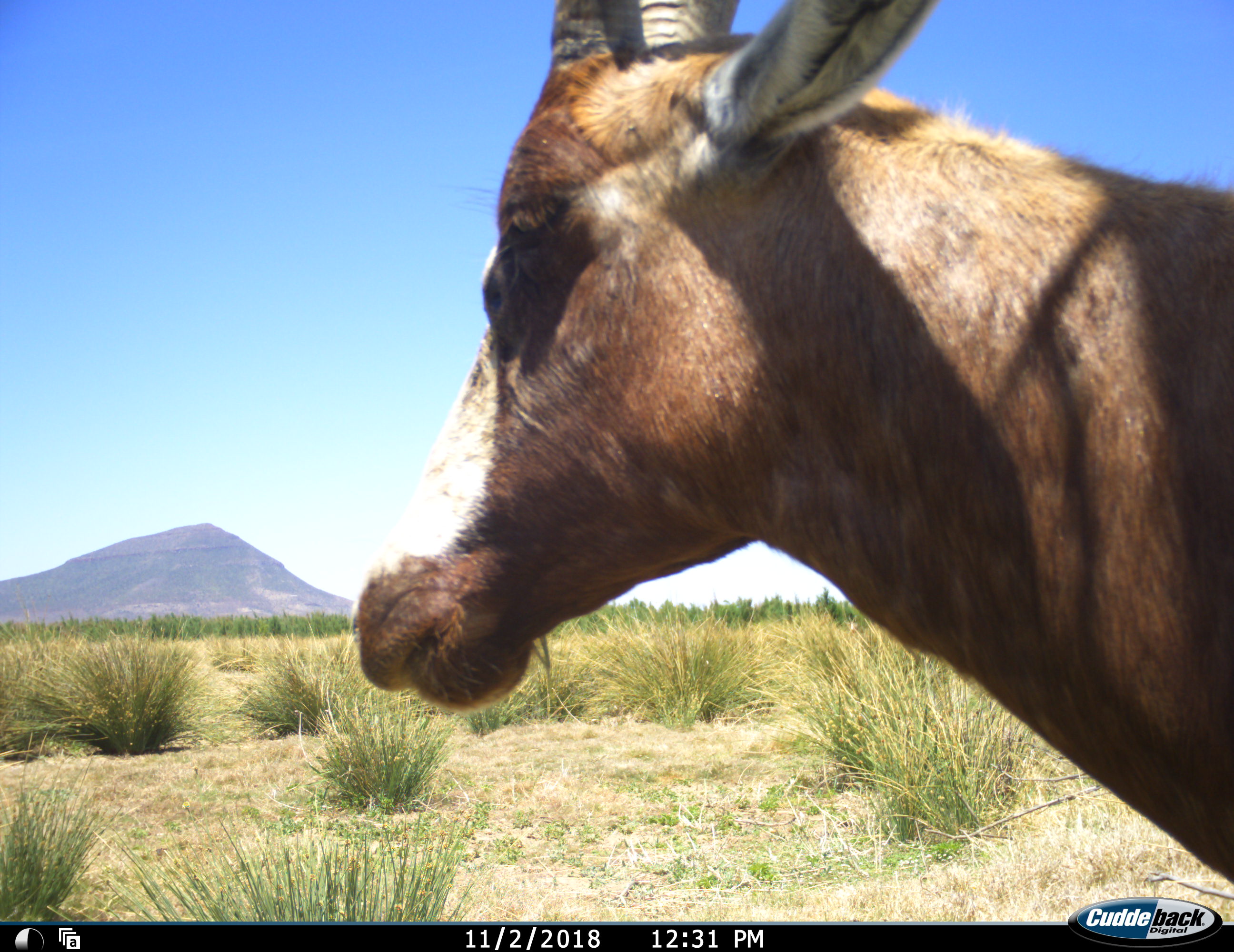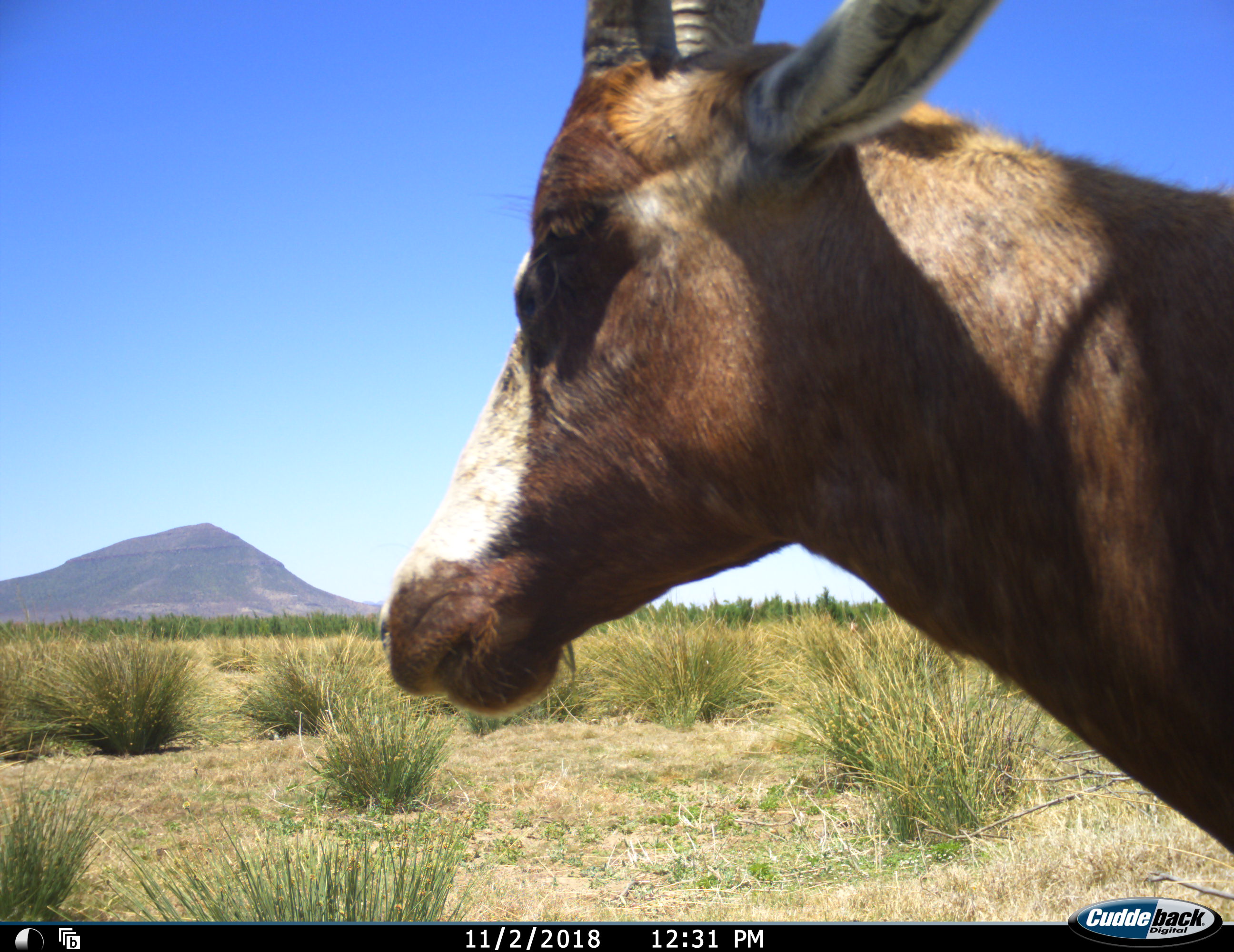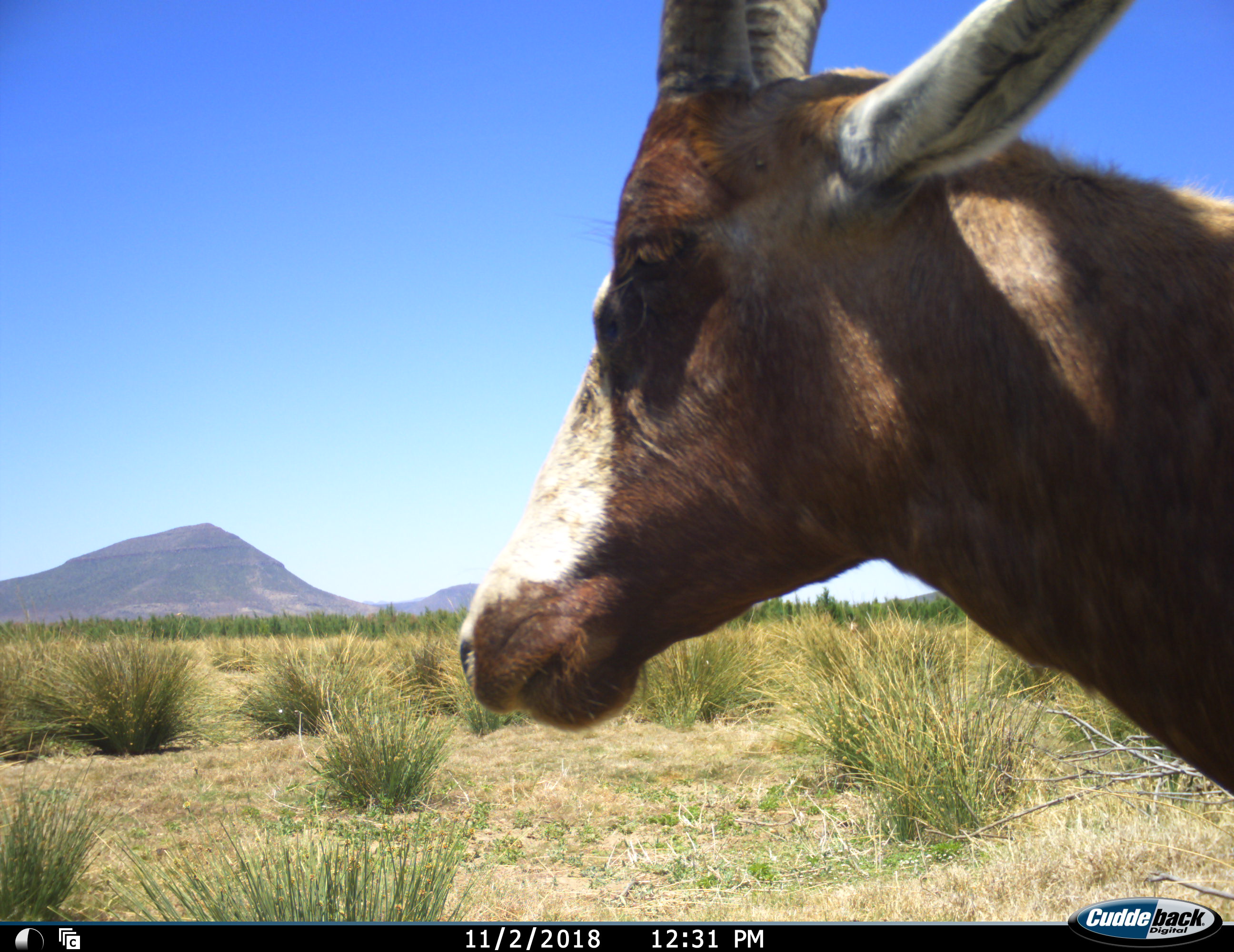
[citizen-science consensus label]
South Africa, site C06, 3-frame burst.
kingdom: Animalia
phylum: Chordata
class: Mammalia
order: Artiodactyla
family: Bovidae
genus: Damaliscus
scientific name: Damaliscus pygargus phillipsi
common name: blesbok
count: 1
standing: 90%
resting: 0%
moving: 20%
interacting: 0%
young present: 0%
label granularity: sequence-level